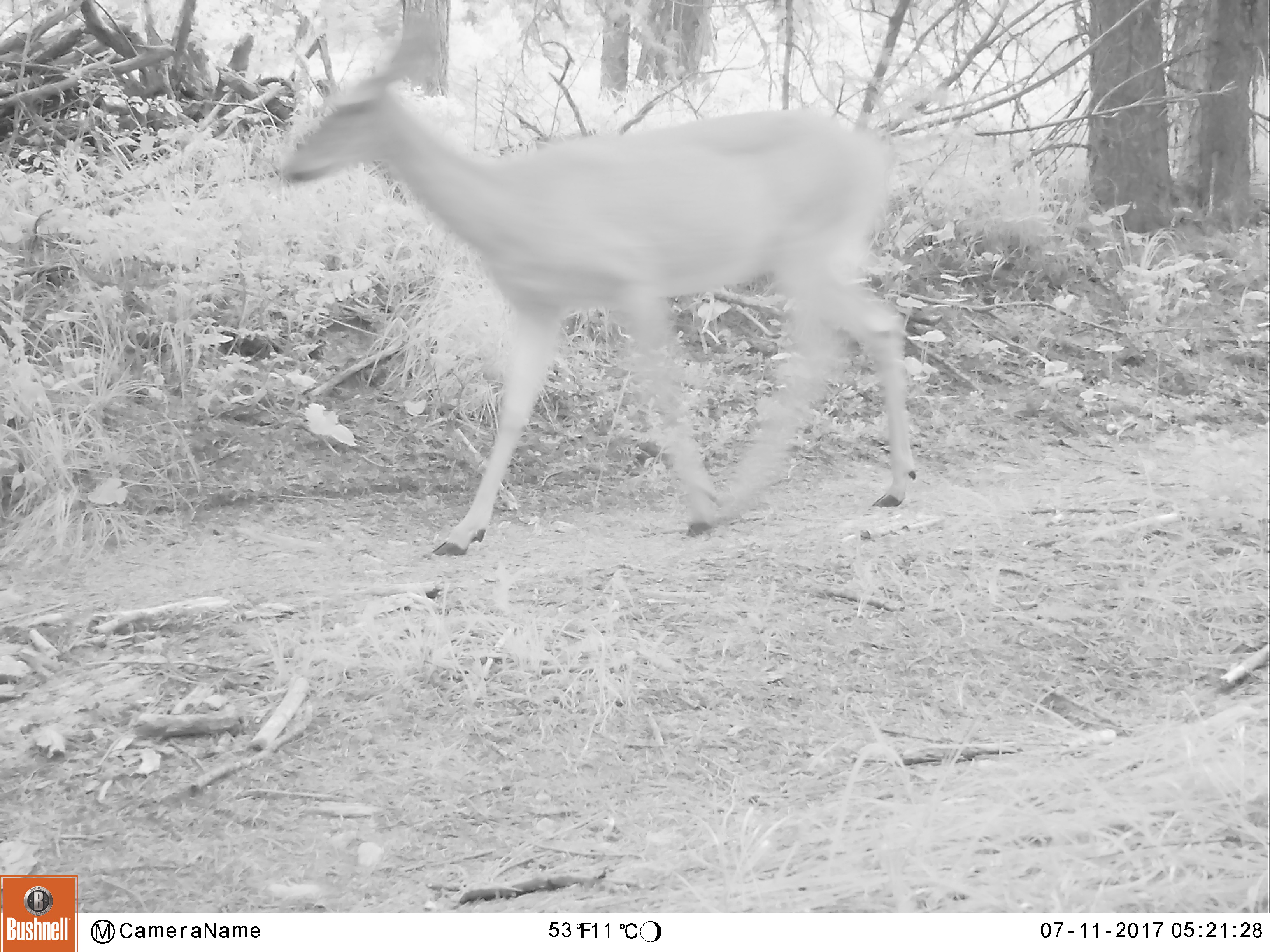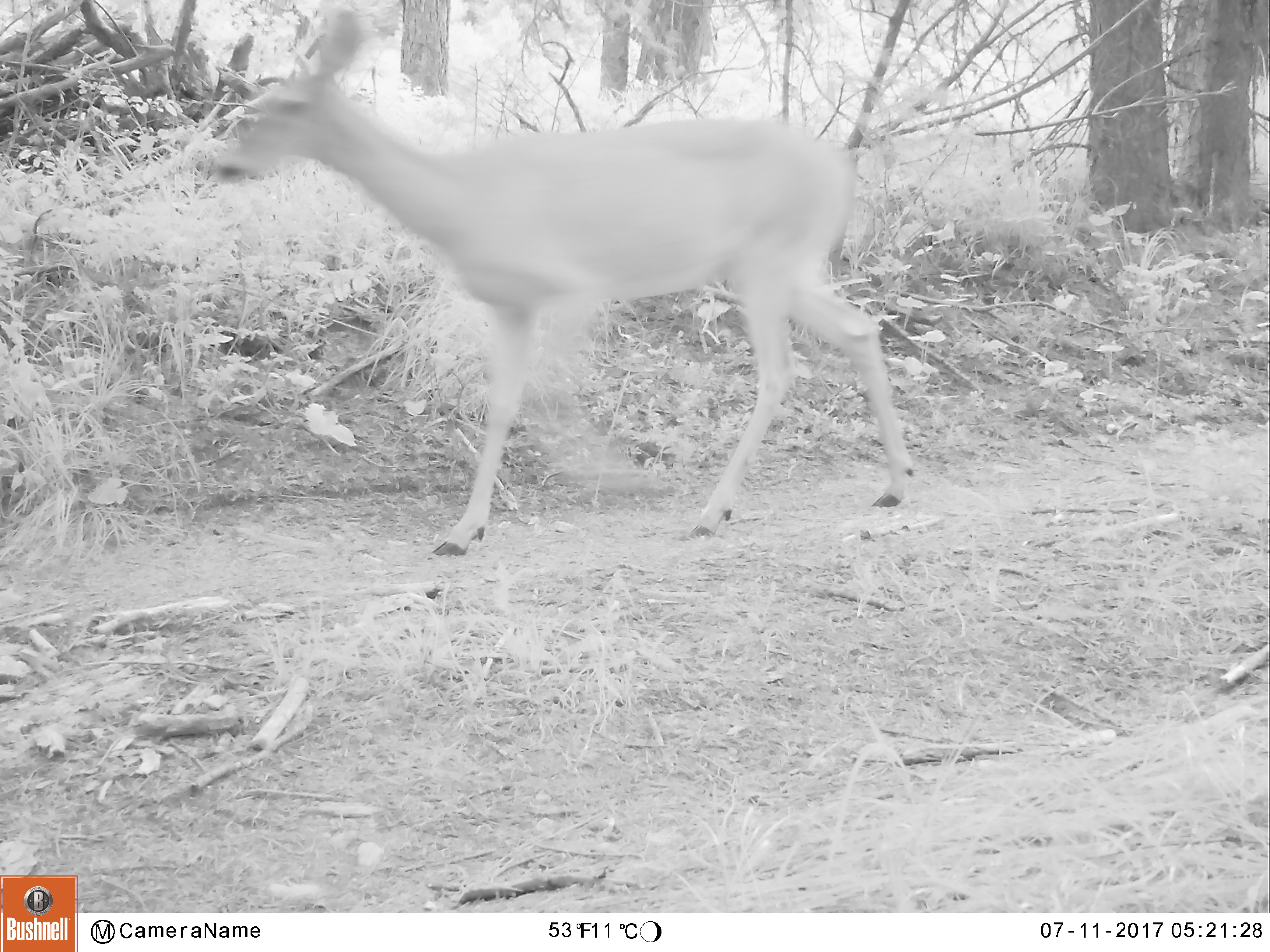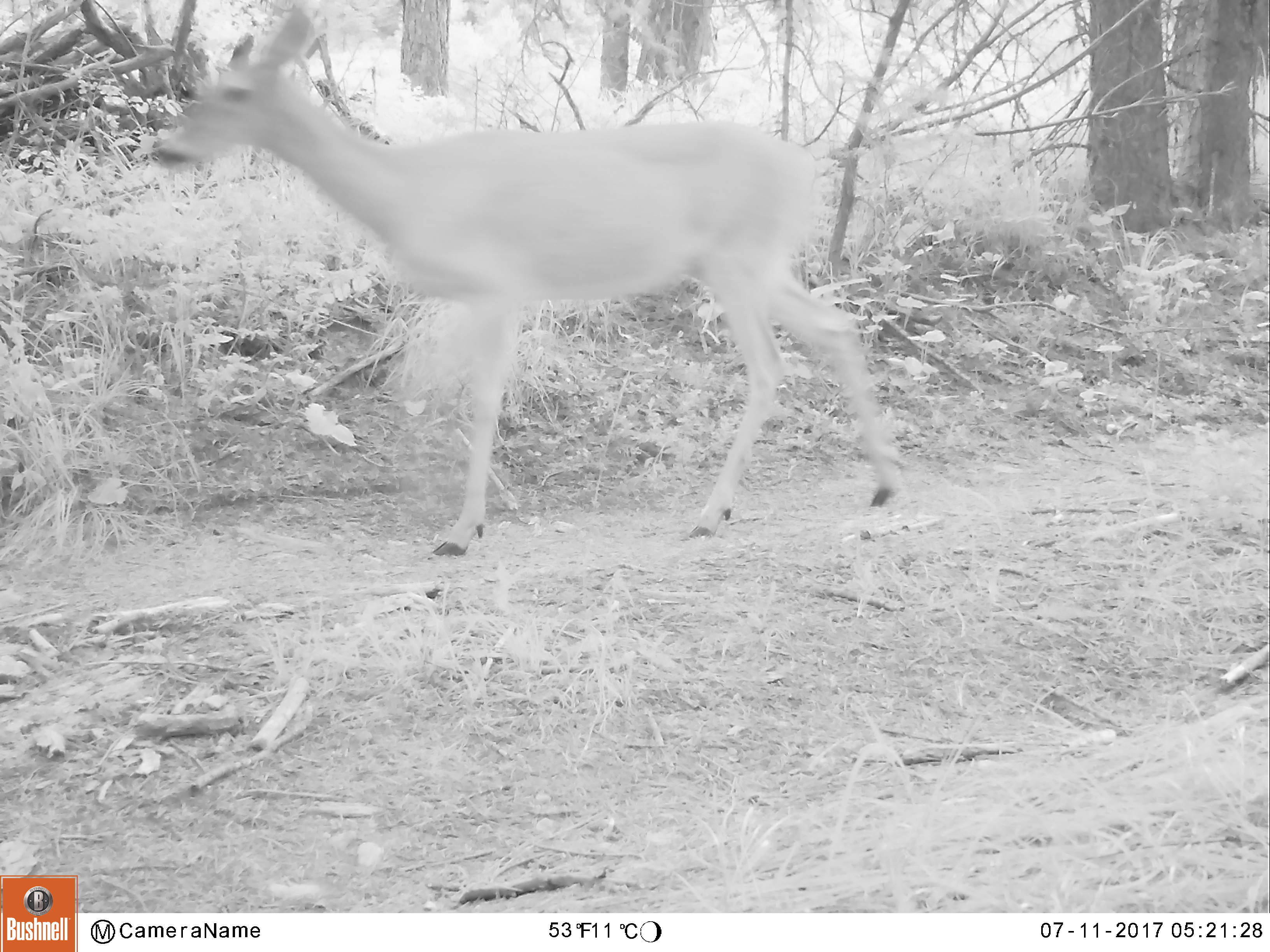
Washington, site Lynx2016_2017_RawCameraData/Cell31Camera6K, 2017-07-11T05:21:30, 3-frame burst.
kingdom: Animalia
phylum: Chordata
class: Mammalia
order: Artiodactyla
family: Cervidae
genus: Odocoileus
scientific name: Odocoileus virginianus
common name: white-tailed deer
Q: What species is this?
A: Odocoileus virginianus (white-tailed deer).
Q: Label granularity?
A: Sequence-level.